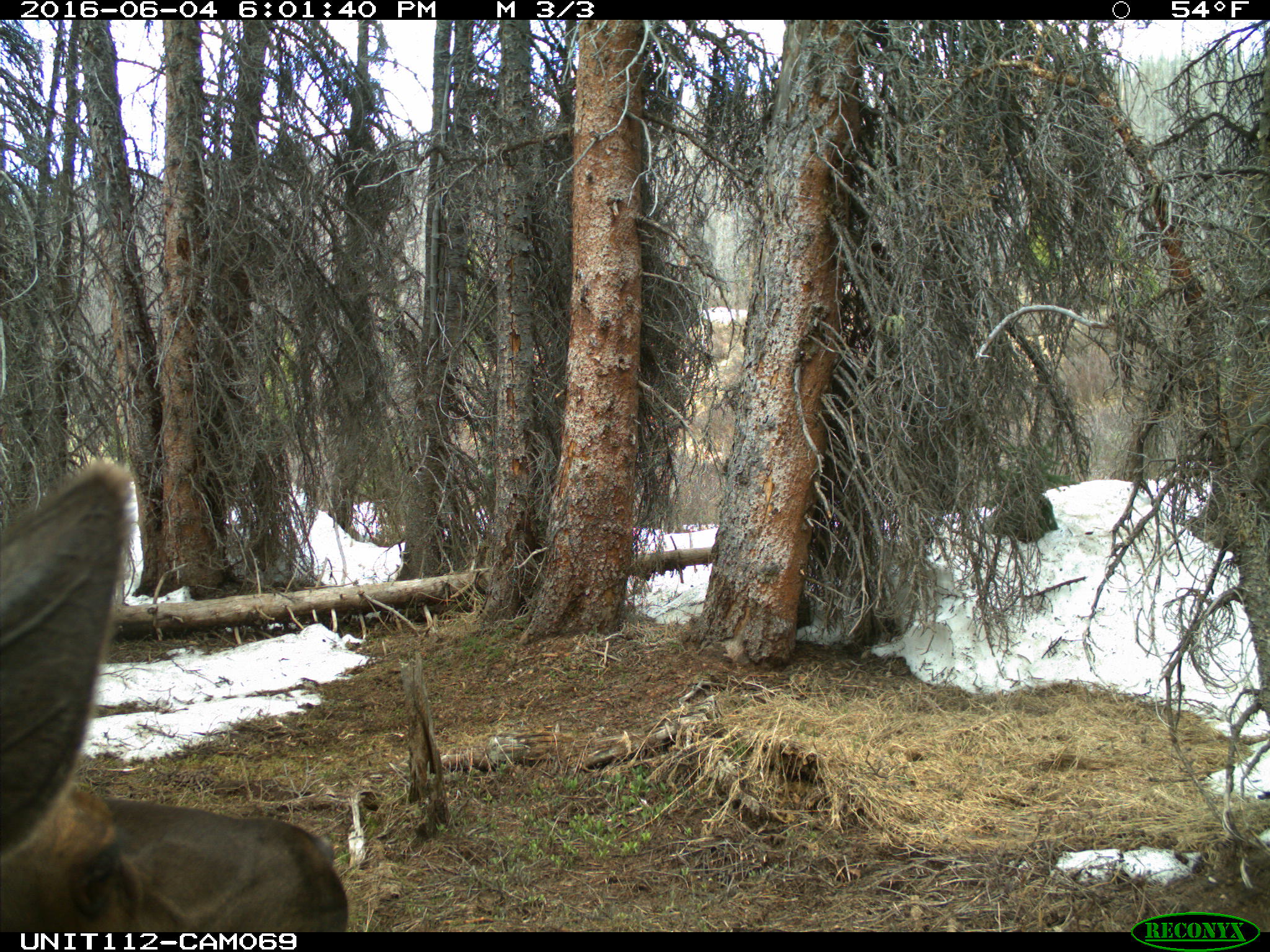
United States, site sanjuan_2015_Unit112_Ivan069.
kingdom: Animalia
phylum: Chordata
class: Mammalia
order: Artiodactyla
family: Cervidae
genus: Cervus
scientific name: Cervus elaphus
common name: red deer